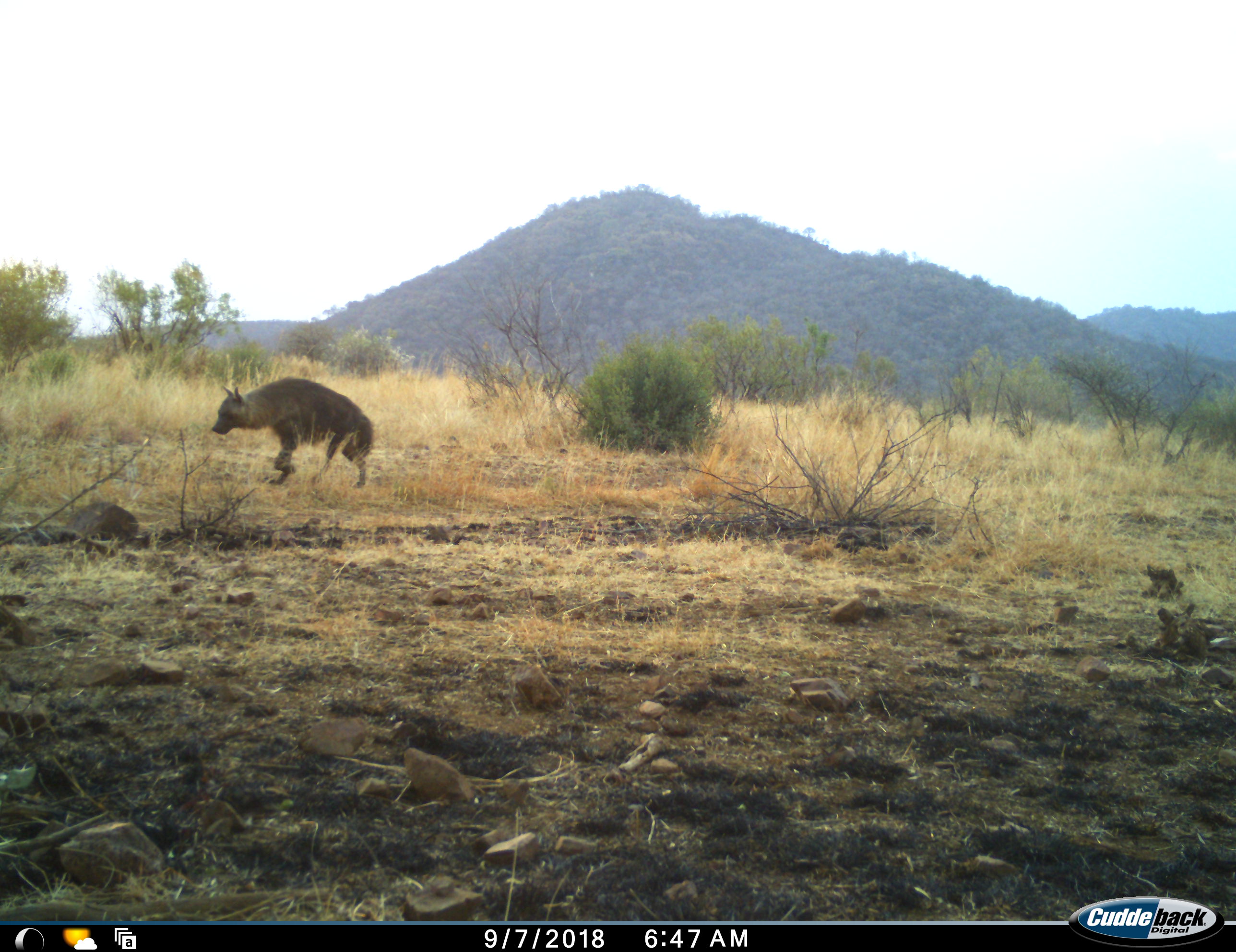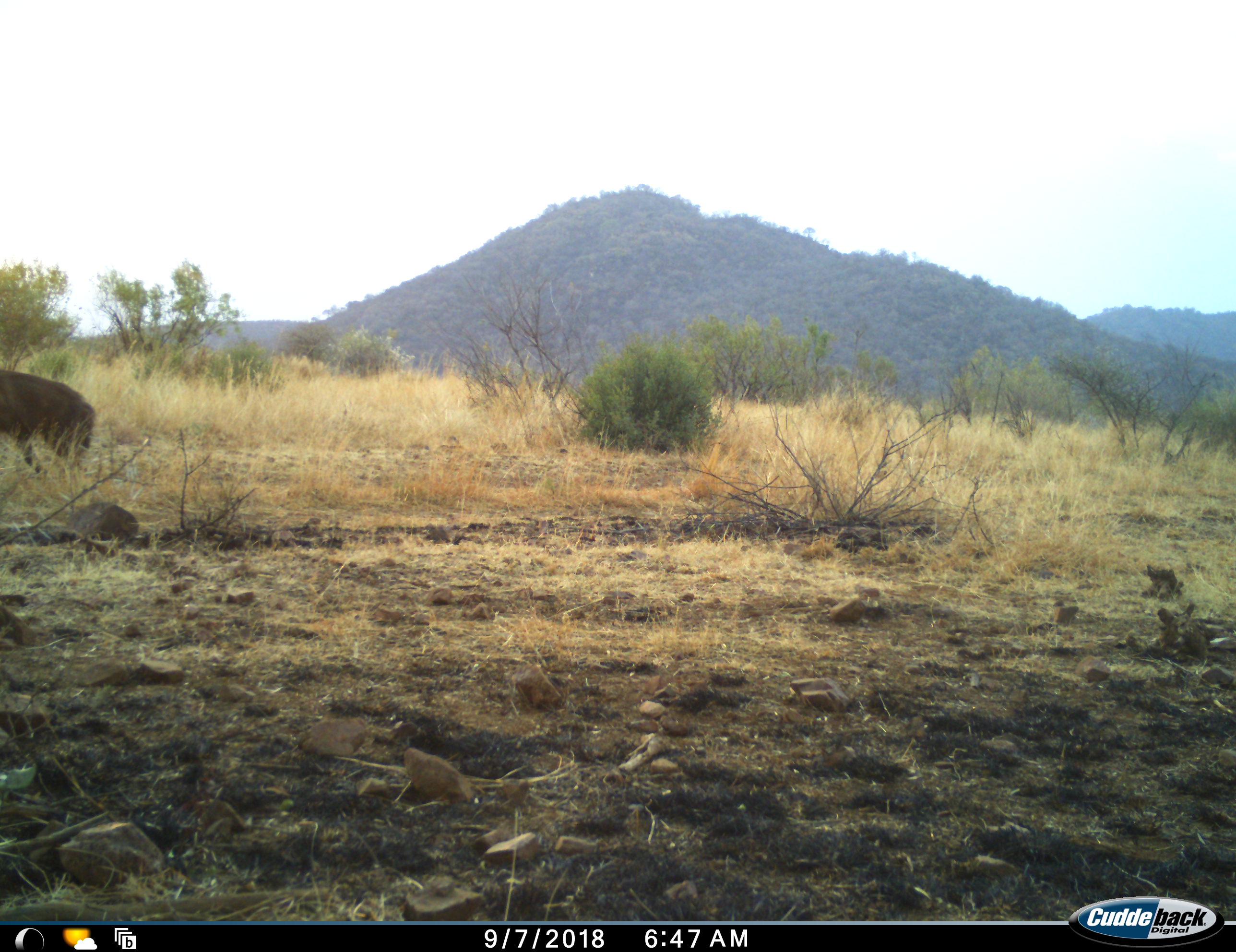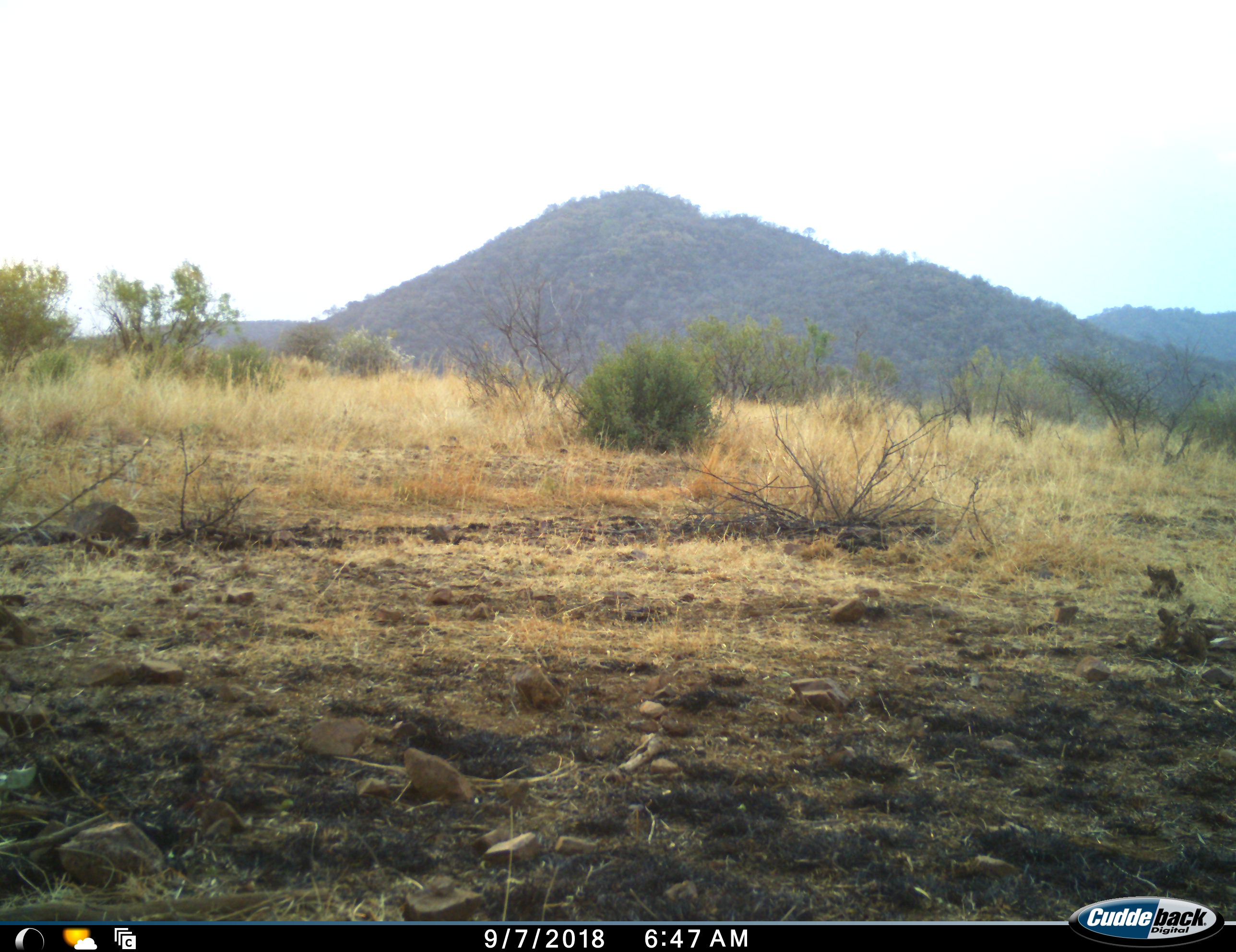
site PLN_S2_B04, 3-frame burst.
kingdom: Animalia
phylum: Chordata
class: Mammalia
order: Carnivora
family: Hyaenidae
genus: Parahyaena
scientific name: Parahyaena brunnea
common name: brown hyena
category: hyenabrown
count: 1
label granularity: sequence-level